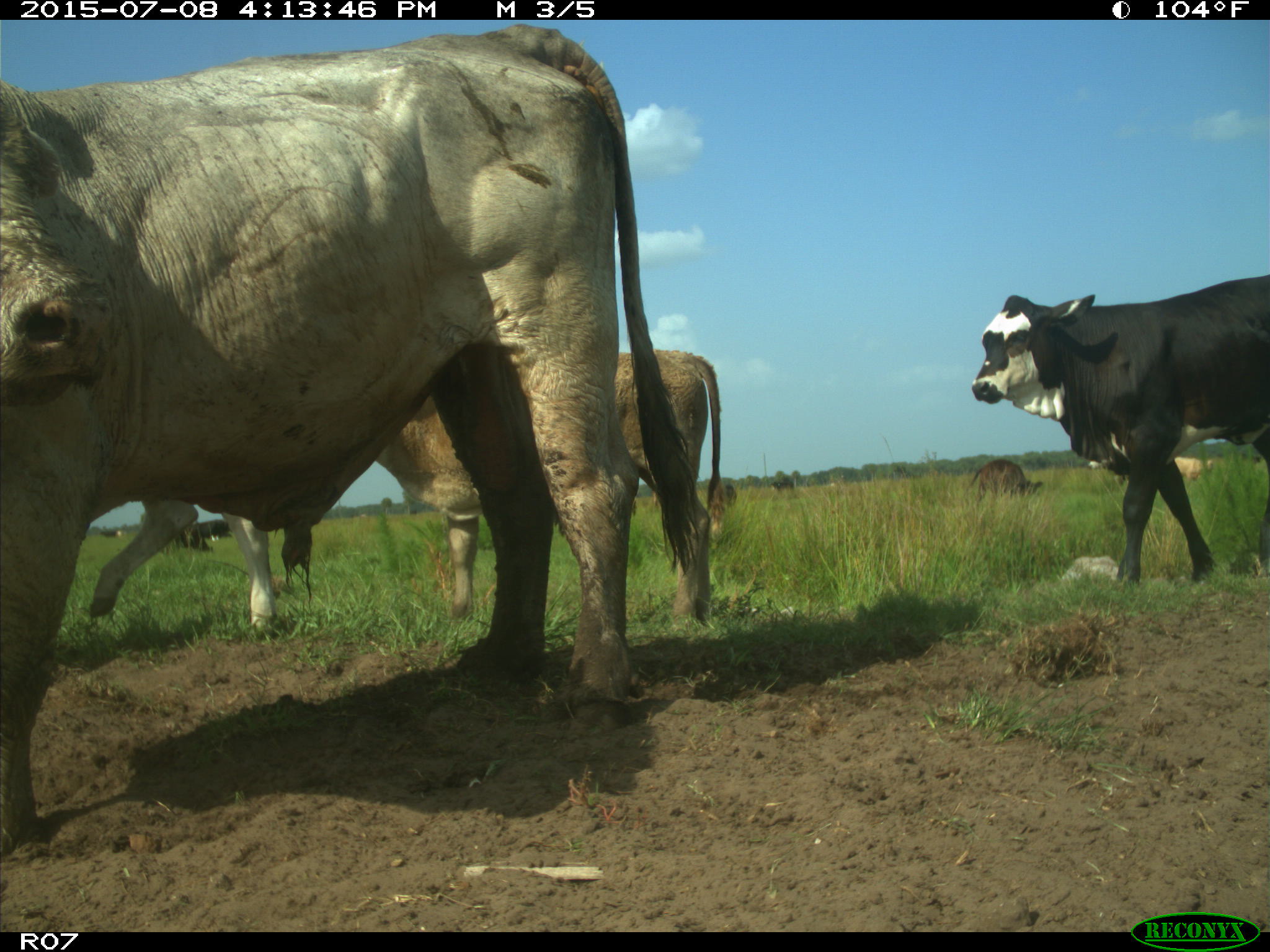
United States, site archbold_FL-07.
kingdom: Animalia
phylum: Chordata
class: Mammalia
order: Artiodactyla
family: Bovidae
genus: Bos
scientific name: Bos taurus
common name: domestic cow